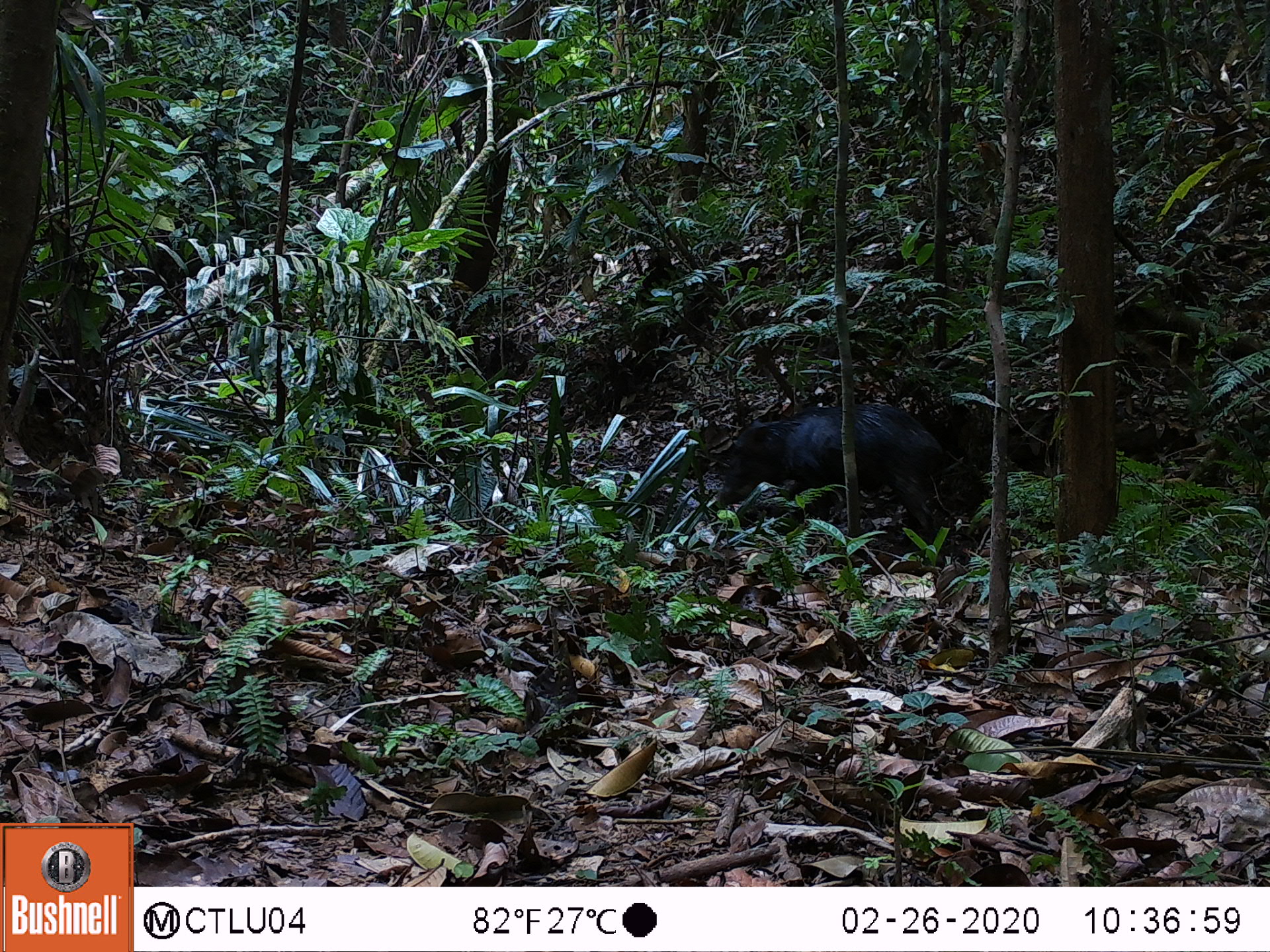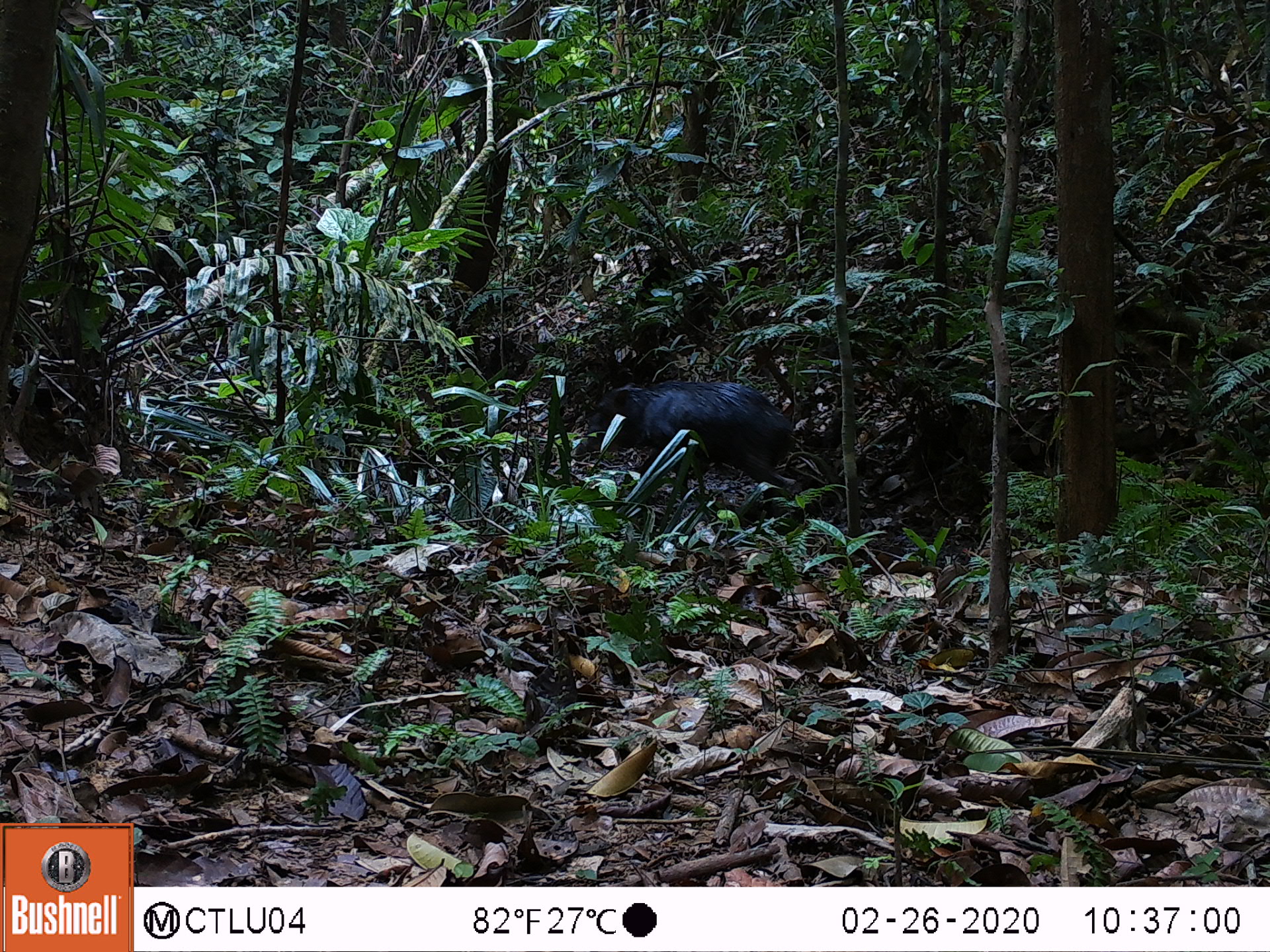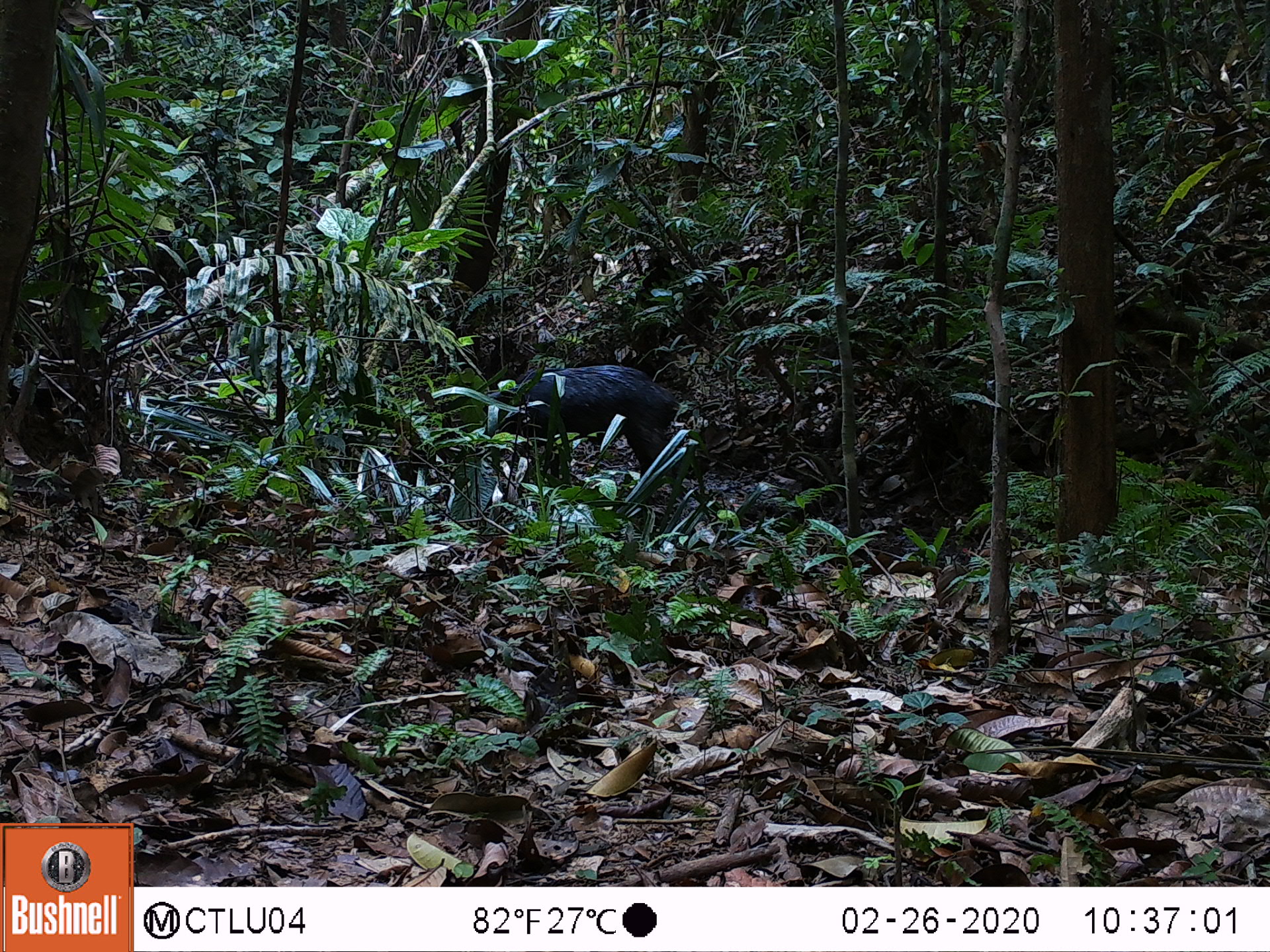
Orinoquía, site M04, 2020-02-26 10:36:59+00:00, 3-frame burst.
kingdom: Animalia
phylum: Chordata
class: Mammalia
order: Artiodactyla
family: Tayassuidae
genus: Tayassu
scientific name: Tayassu pecari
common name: white-lipped peccary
White-lipped peccary (Tayassu pecari).